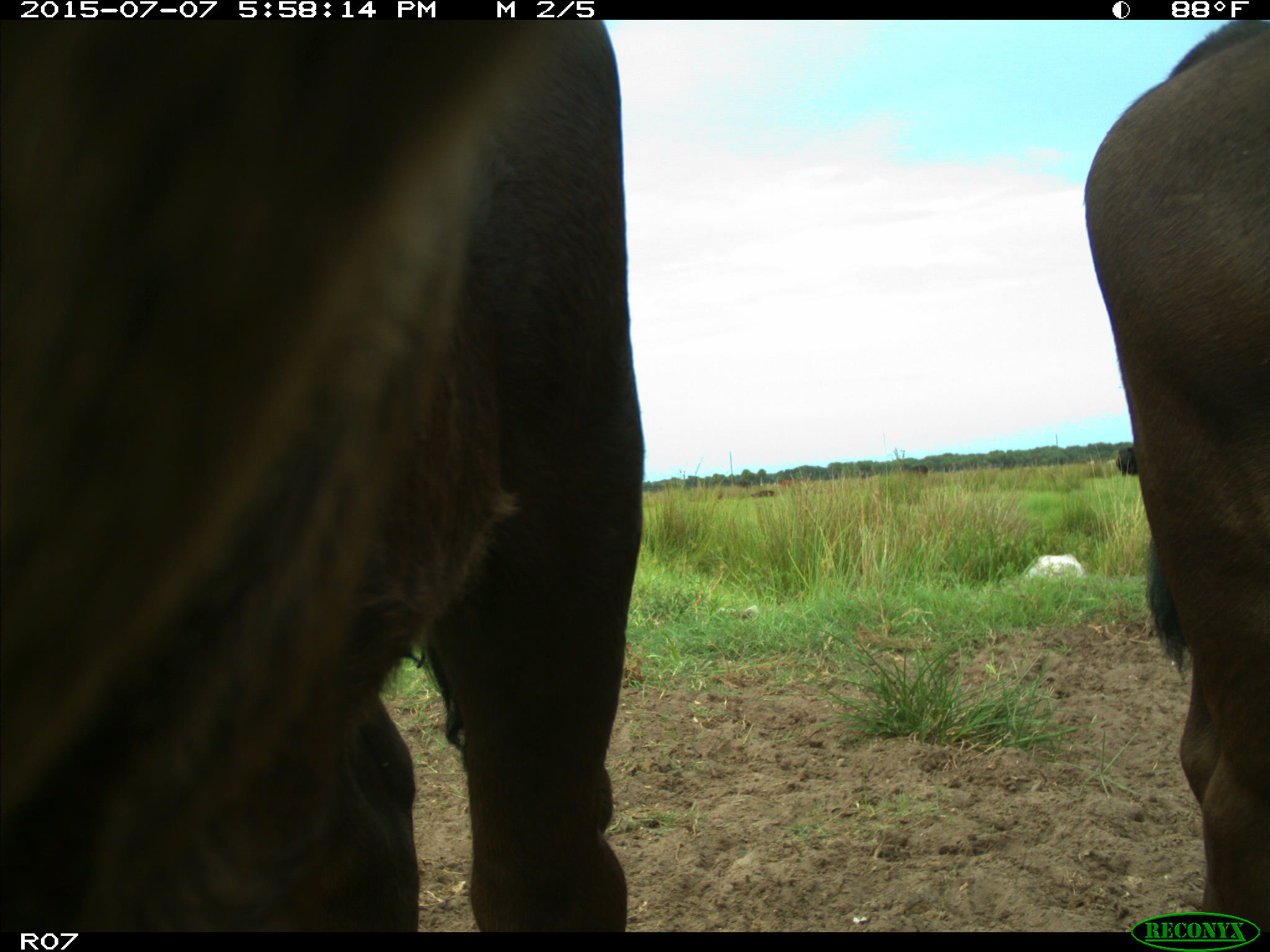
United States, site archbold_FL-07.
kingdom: Animalia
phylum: Chordata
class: Mammalia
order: Artiodactyla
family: Bovidae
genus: Bos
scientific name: Bos taurus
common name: domestic cow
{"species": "Bos taurus (domestic cow)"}